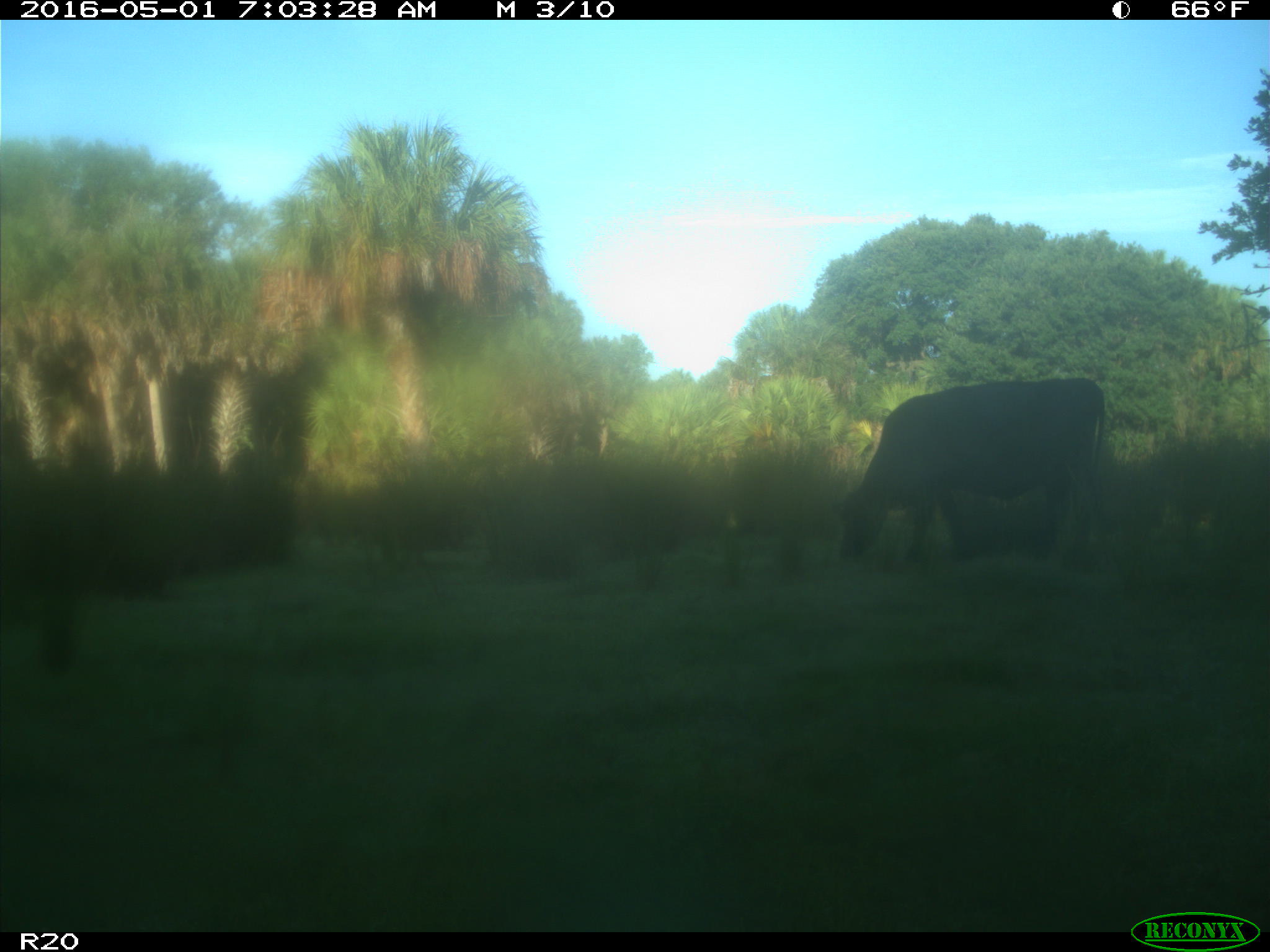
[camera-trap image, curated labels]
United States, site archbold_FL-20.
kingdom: Animalia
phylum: Chordata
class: Mammalia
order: Artiodactyla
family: Bovidae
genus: Bos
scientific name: Bos taurus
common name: domestic cow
Bos taurus (domestic cow).